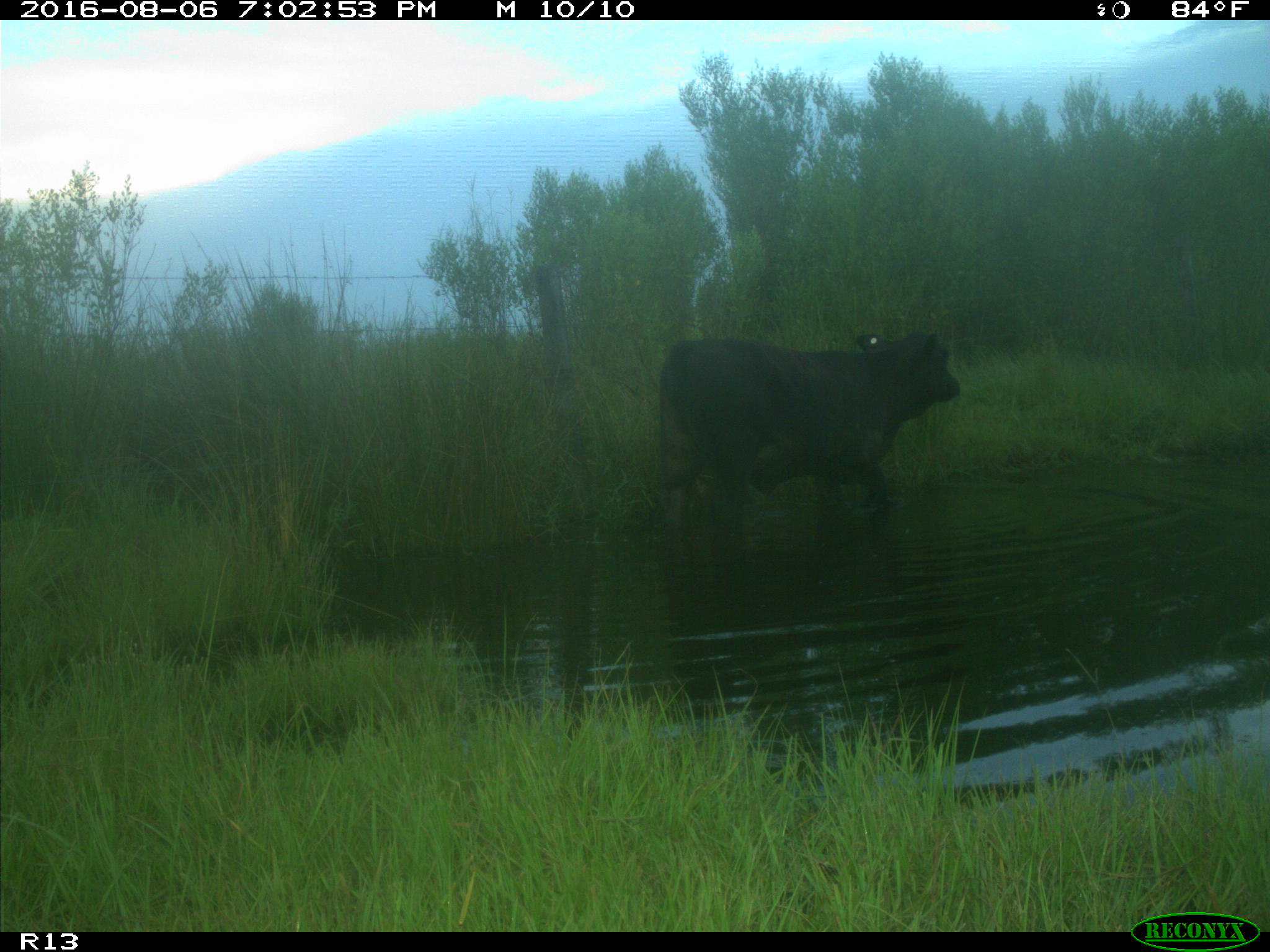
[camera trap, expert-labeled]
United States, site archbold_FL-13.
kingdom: Animalia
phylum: Chordata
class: Mammalia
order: Artiodactyla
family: Bovidae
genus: Bos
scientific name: Bos taurus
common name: domestic cow